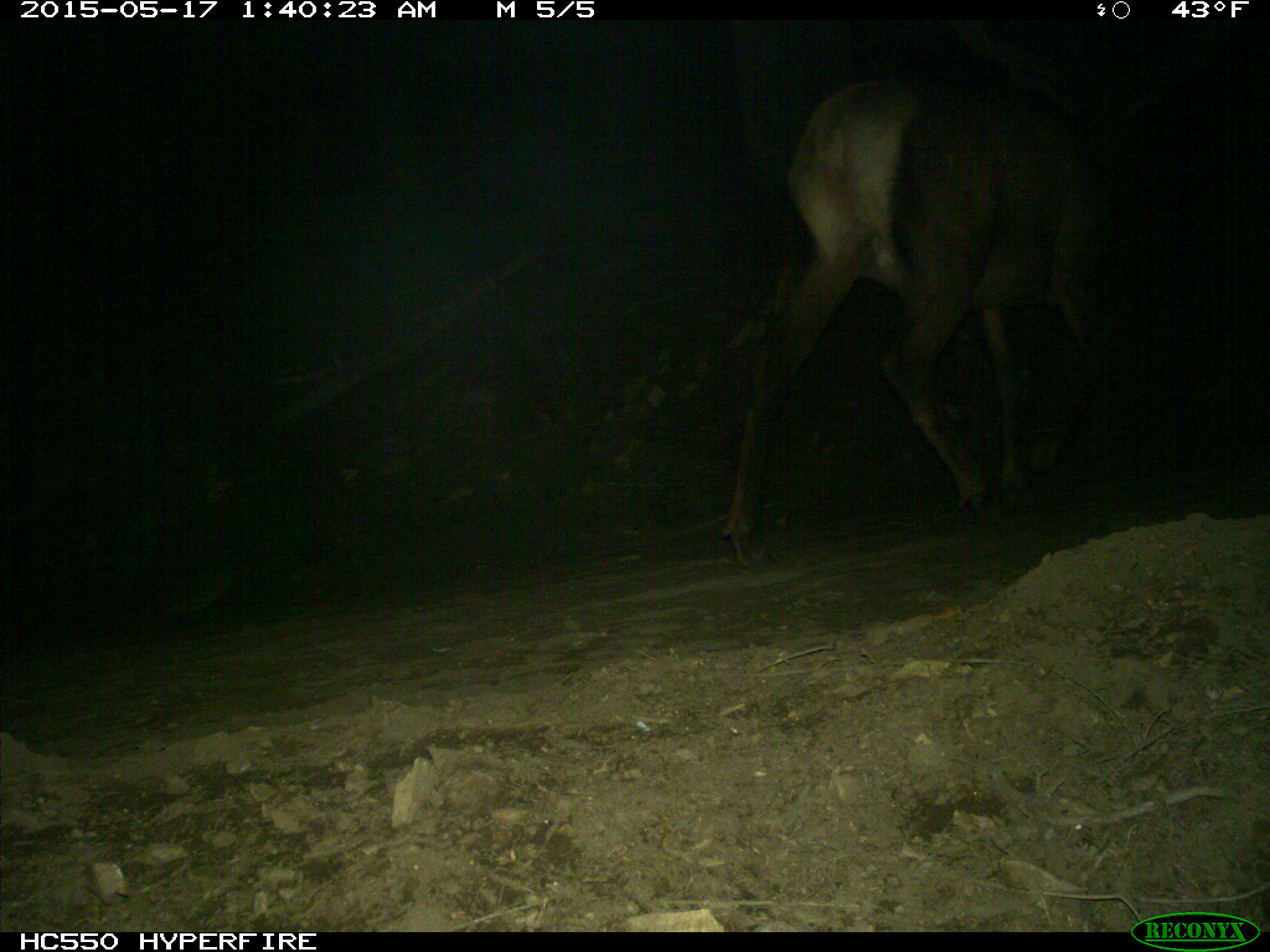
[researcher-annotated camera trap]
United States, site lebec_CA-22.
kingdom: Animalia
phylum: Chordata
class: Mammalia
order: Artiodactyla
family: Cervidae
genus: Cervus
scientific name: Cervus canadensis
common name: elk